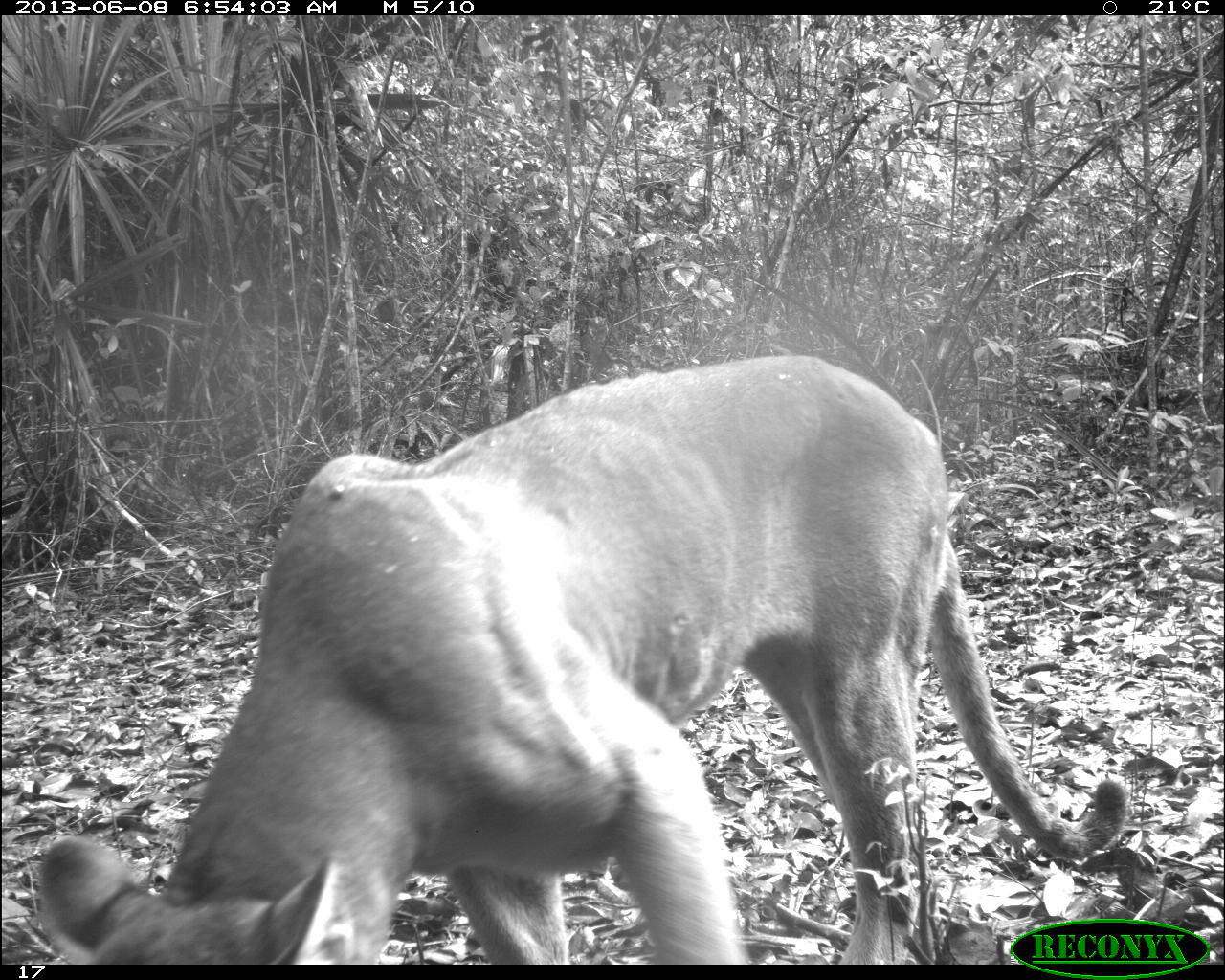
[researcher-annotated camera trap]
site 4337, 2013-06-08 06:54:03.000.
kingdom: Animalia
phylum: Chordata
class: Mammalia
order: Carnivora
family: Felidae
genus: Puma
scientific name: Puma concolor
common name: mountain lion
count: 1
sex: male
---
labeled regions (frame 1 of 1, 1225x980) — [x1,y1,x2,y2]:
puma concolor: [30,353,1130,964]